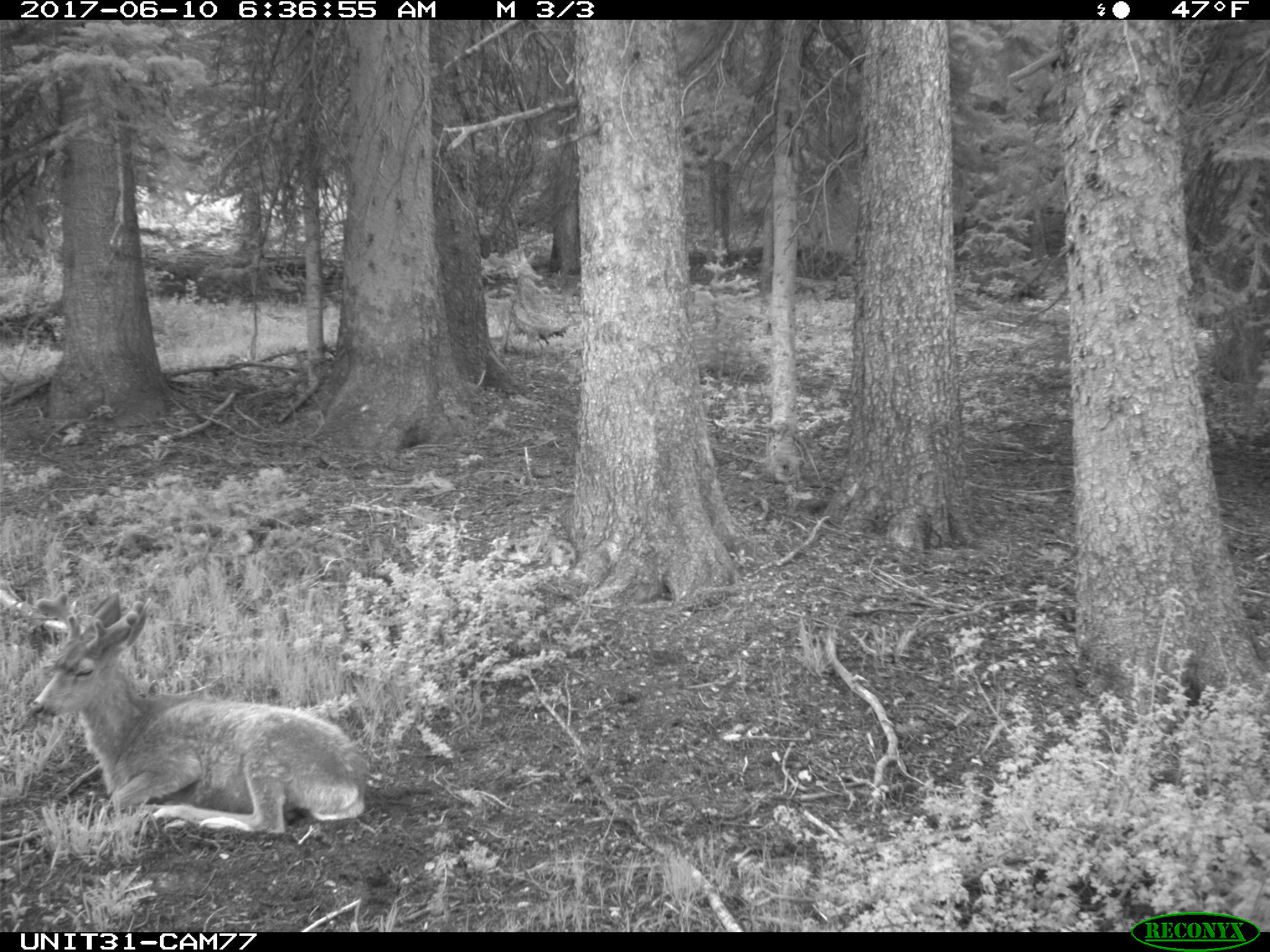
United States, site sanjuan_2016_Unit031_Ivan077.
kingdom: Animalia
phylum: Chordata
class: Mammalia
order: Artiodactyla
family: Cervidae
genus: Odocoileus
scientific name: Odocoileus hemionus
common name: mule deer